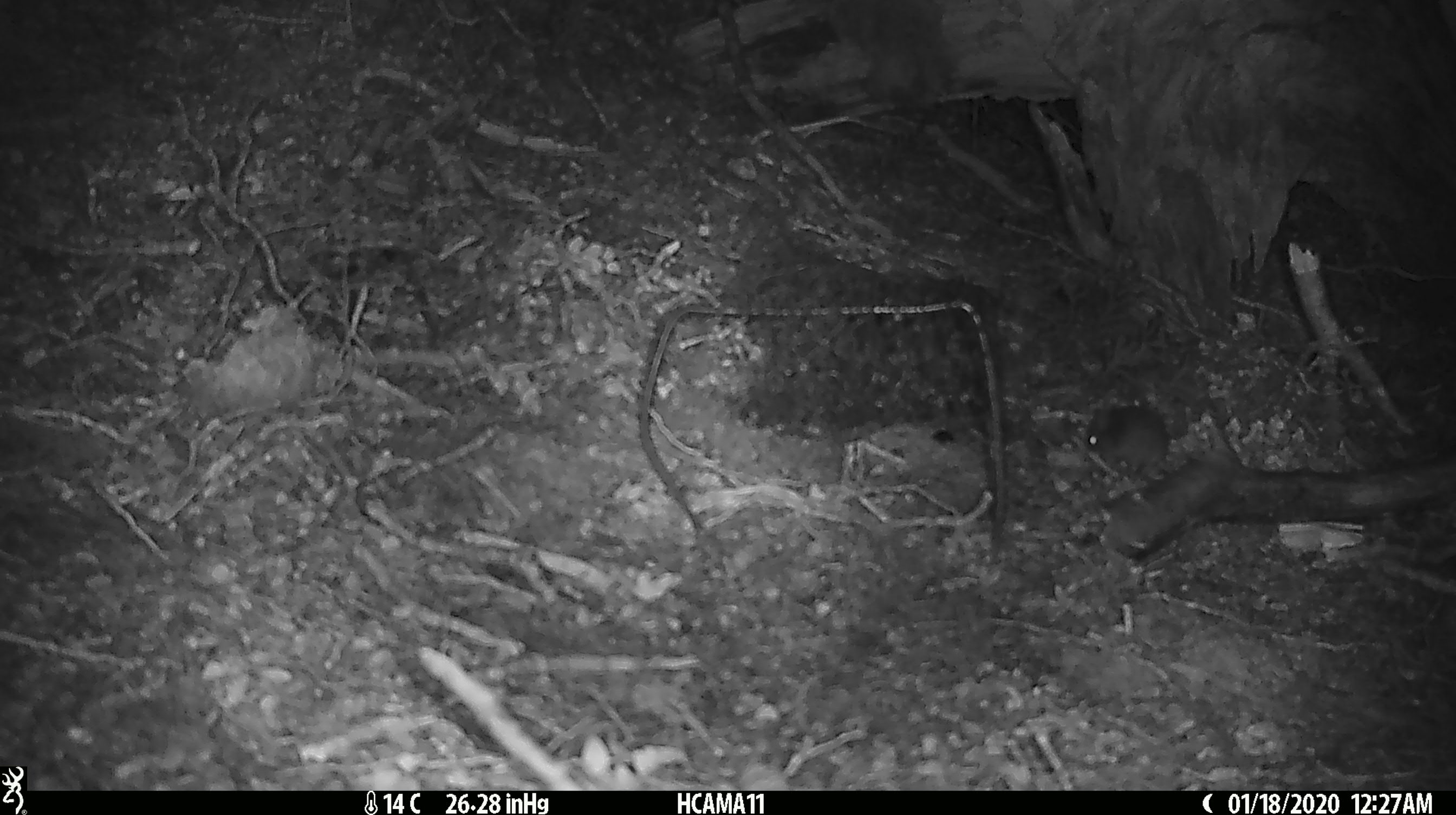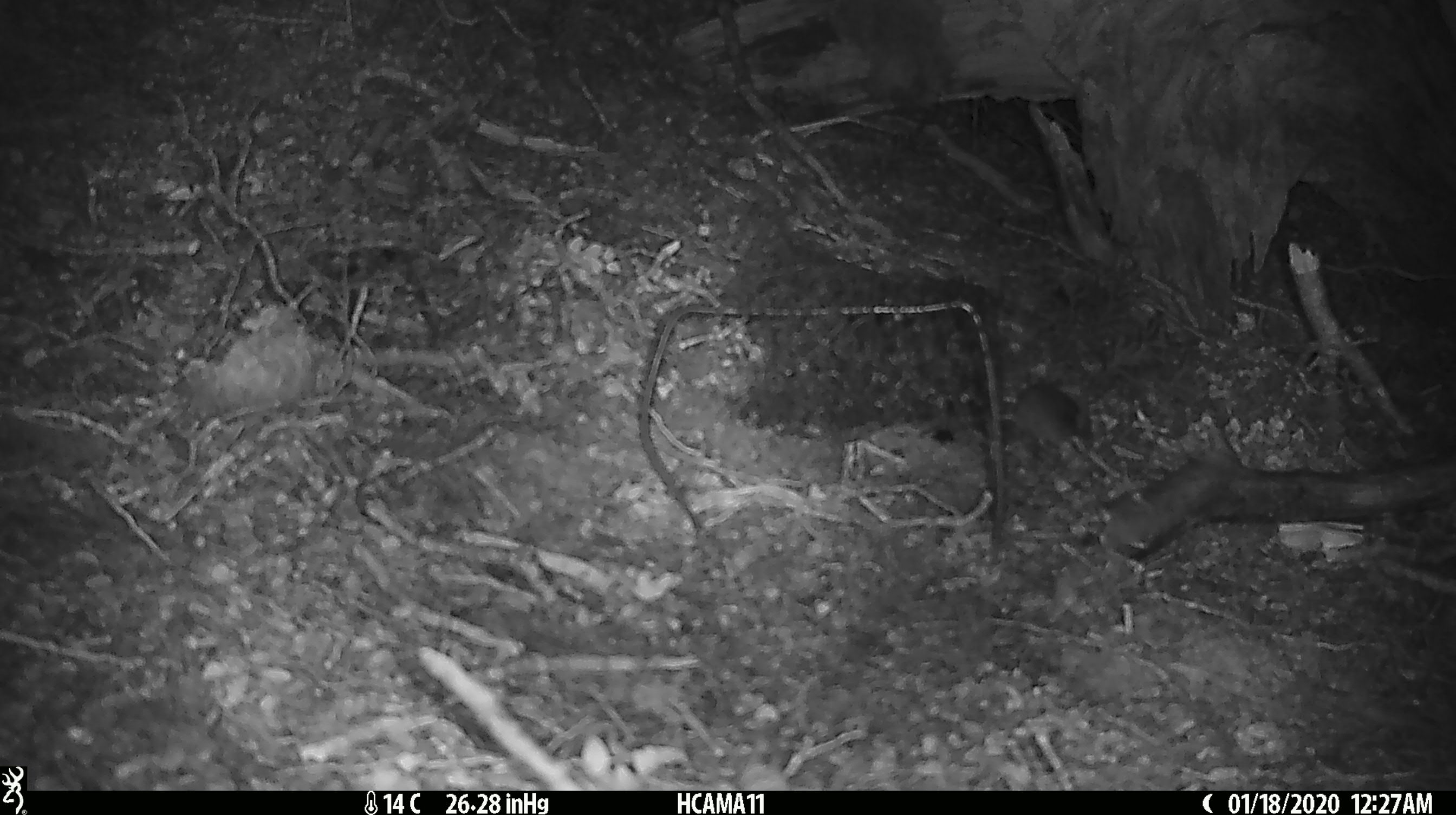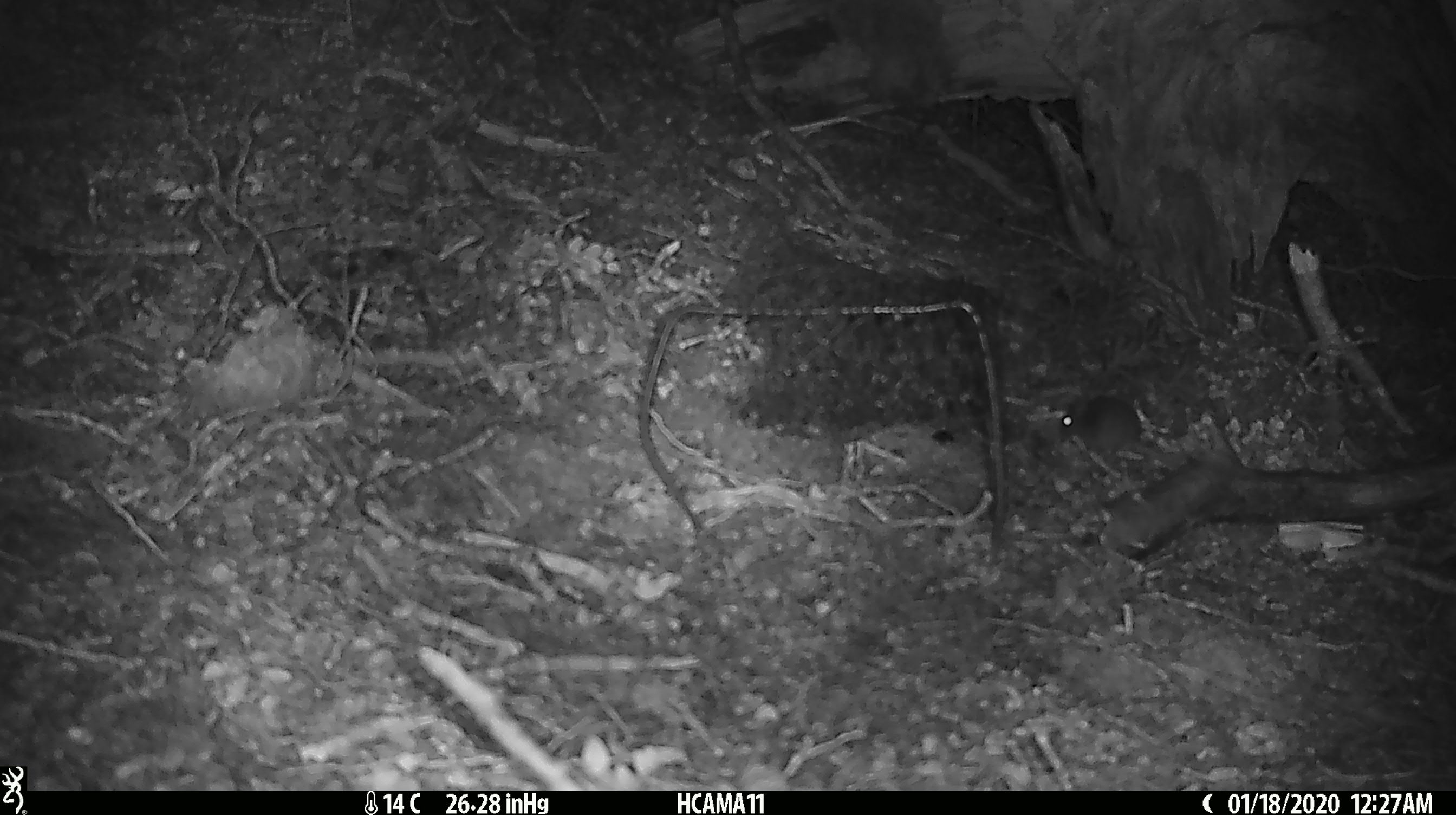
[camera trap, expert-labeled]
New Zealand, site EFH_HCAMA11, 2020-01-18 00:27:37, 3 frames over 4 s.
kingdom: Animalia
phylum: Chordata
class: Mammalia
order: Rodentia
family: Muridae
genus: Mus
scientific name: Mus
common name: mouse